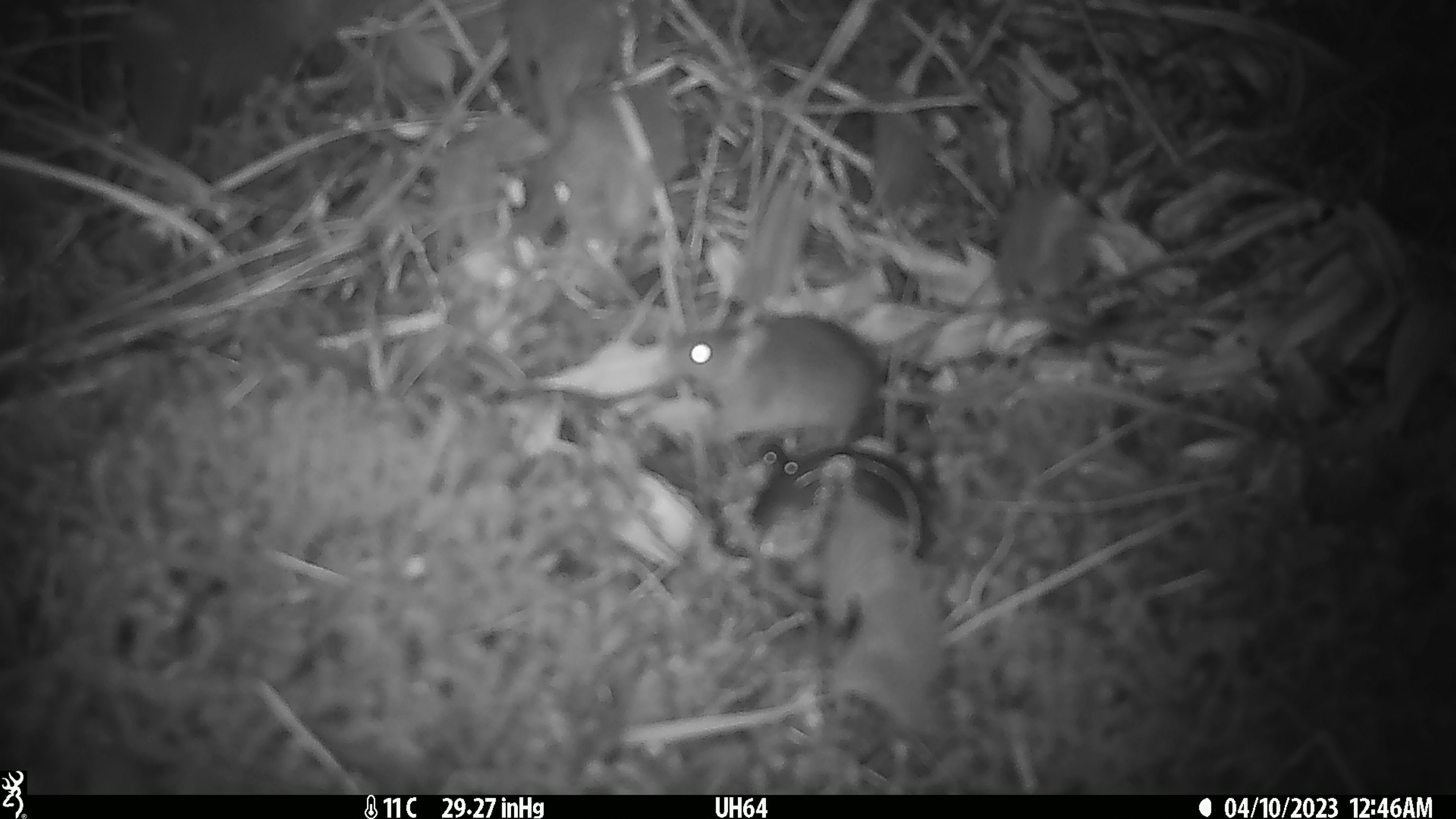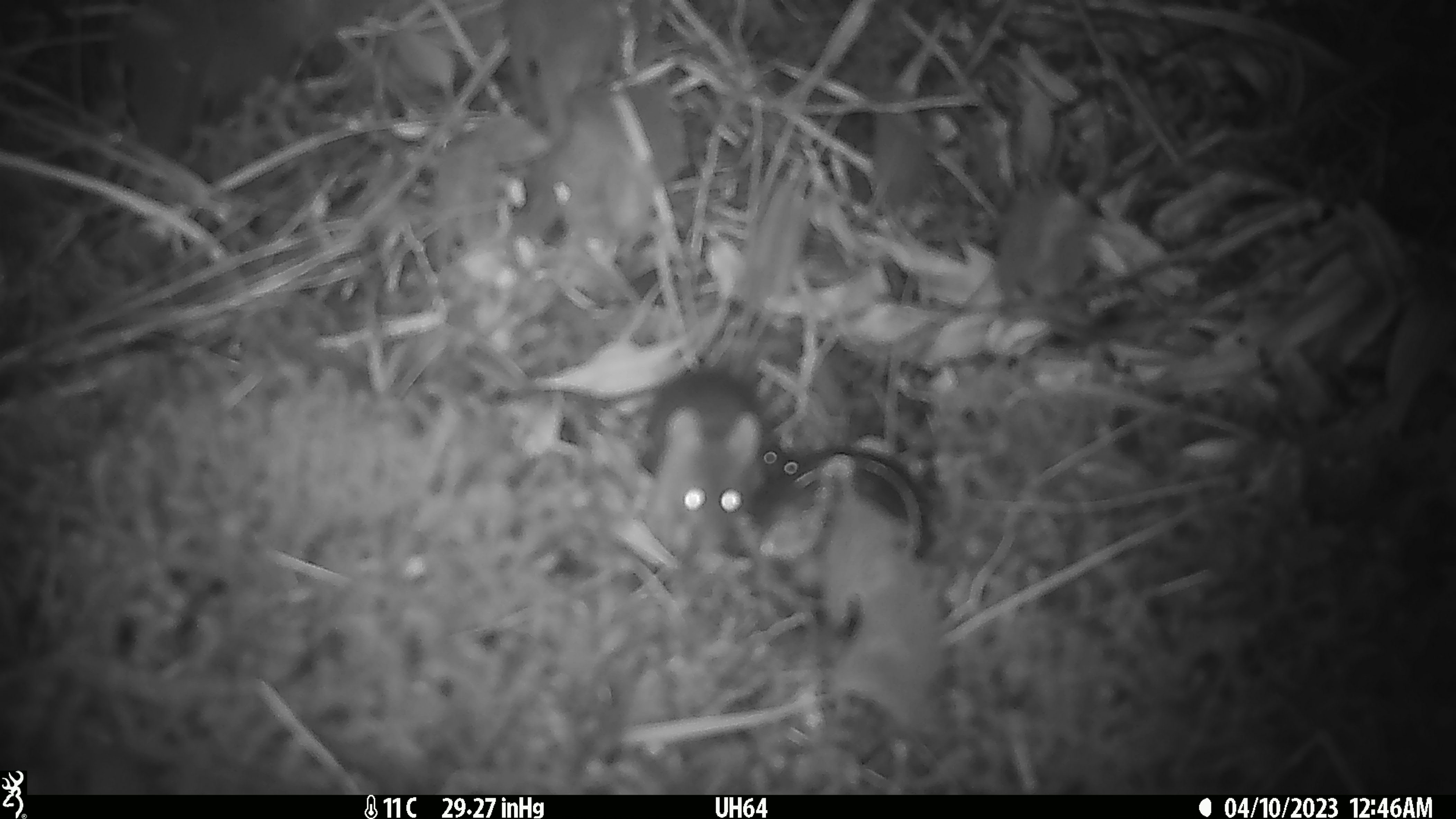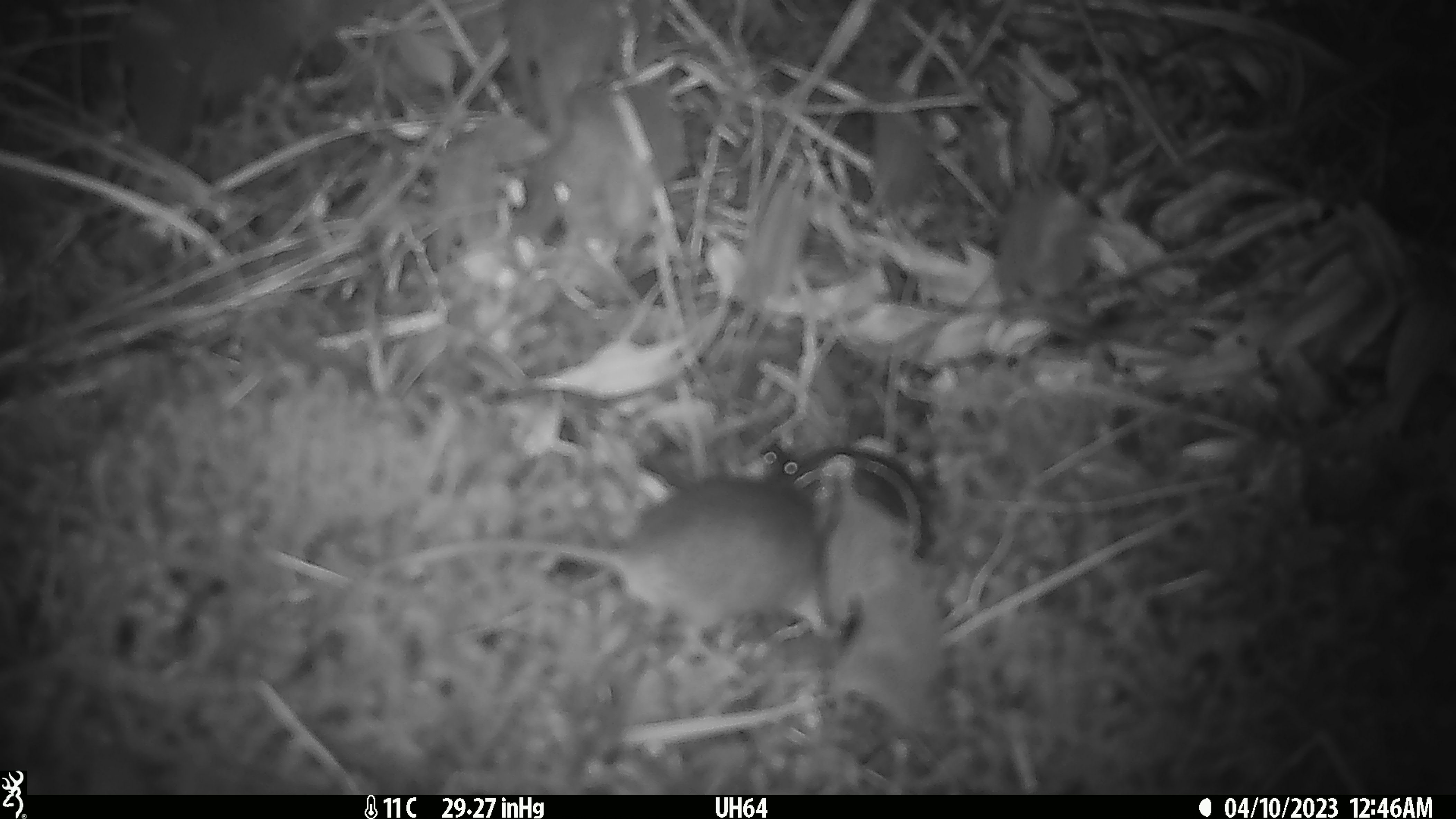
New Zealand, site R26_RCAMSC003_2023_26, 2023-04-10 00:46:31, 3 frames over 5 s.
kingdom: Animalia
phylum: Chordata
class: Mammalia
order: Rodentia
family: Muridae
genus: Mus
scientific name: Mus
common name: mouse